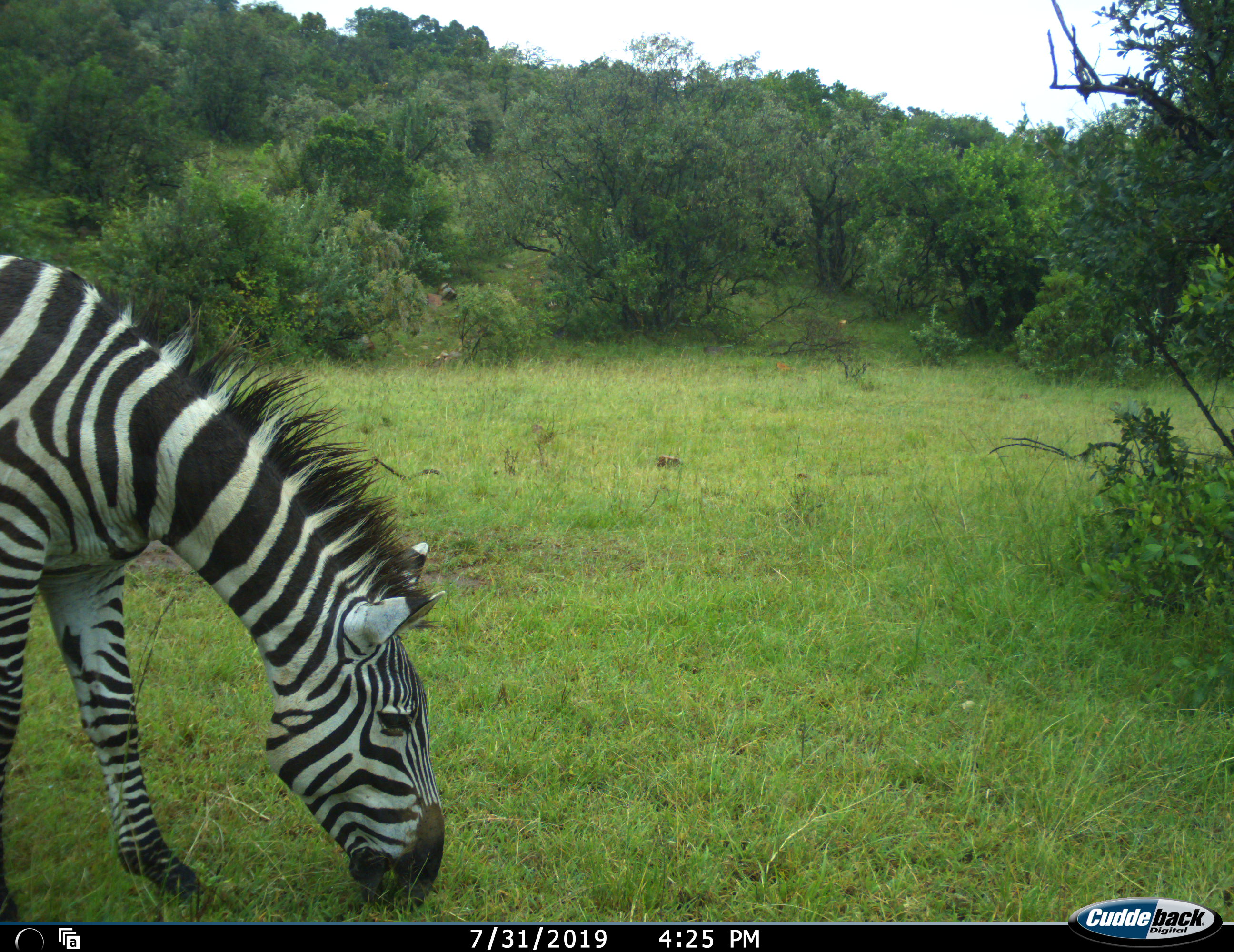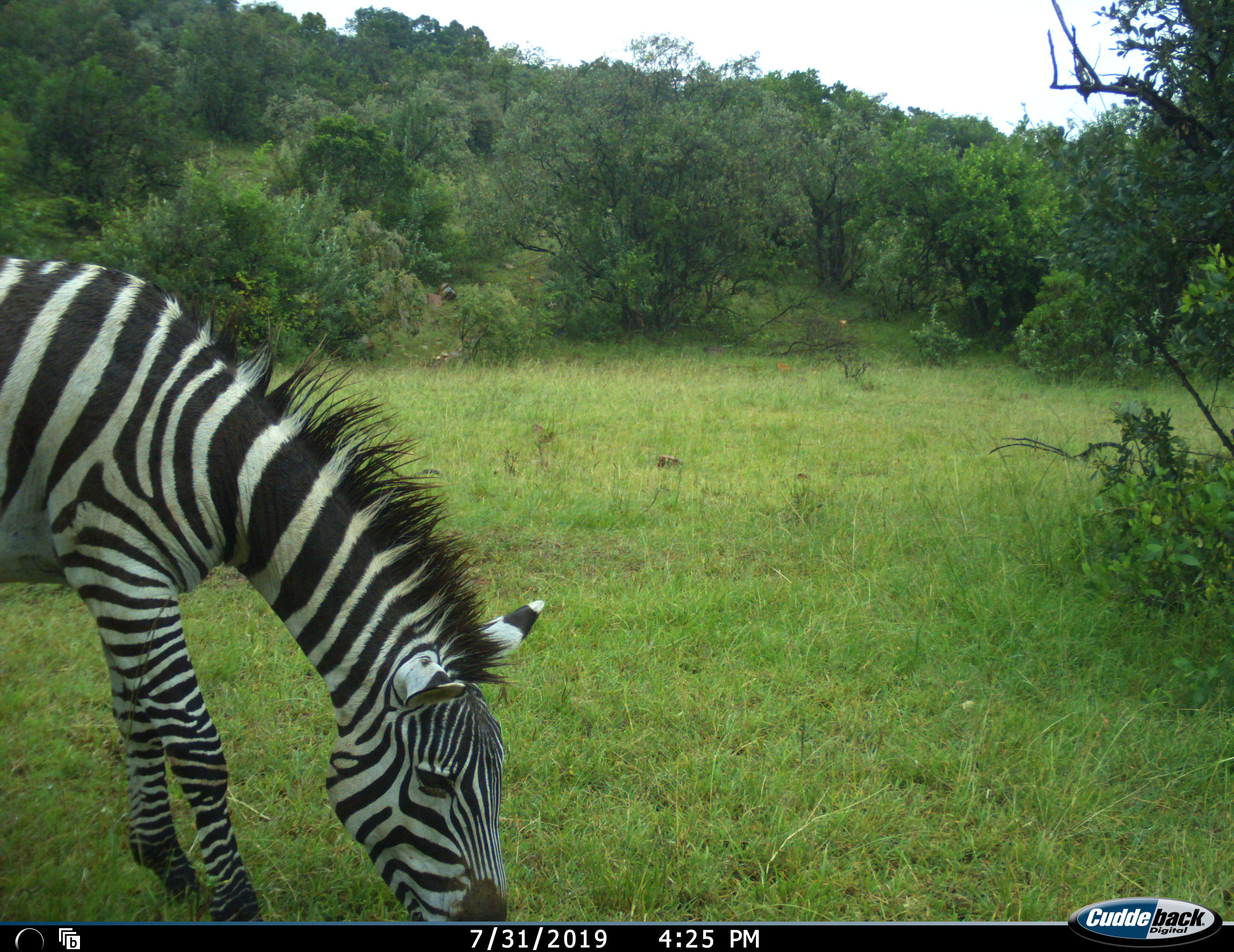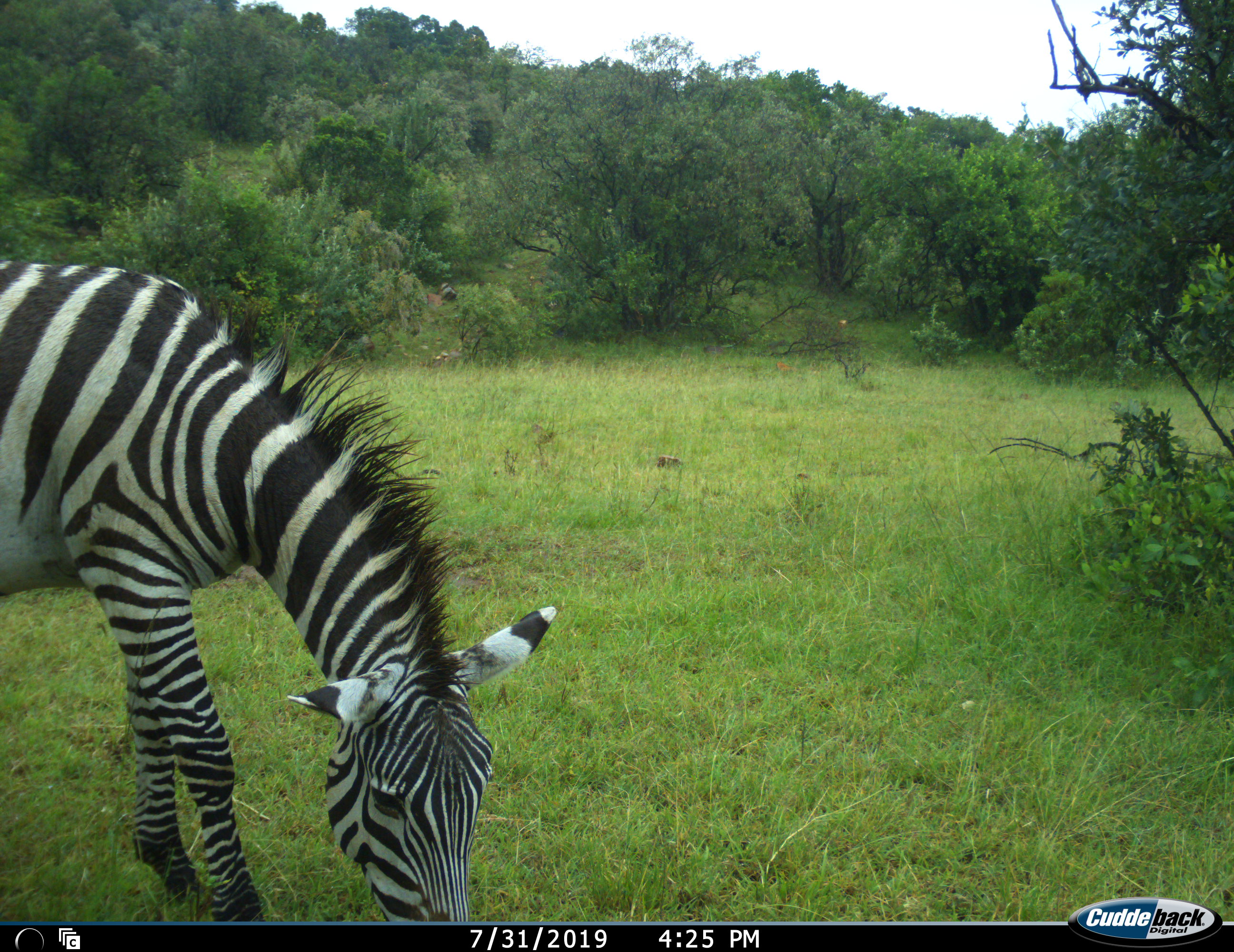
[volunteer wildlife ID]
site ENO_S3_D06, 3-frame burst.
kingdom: Animalia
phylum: Chordata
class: Mammalia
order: Perissodactyla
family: Equidae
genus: Equus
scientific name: Equus quagga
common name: plains zebra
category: zebraplains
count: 1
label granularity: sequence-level